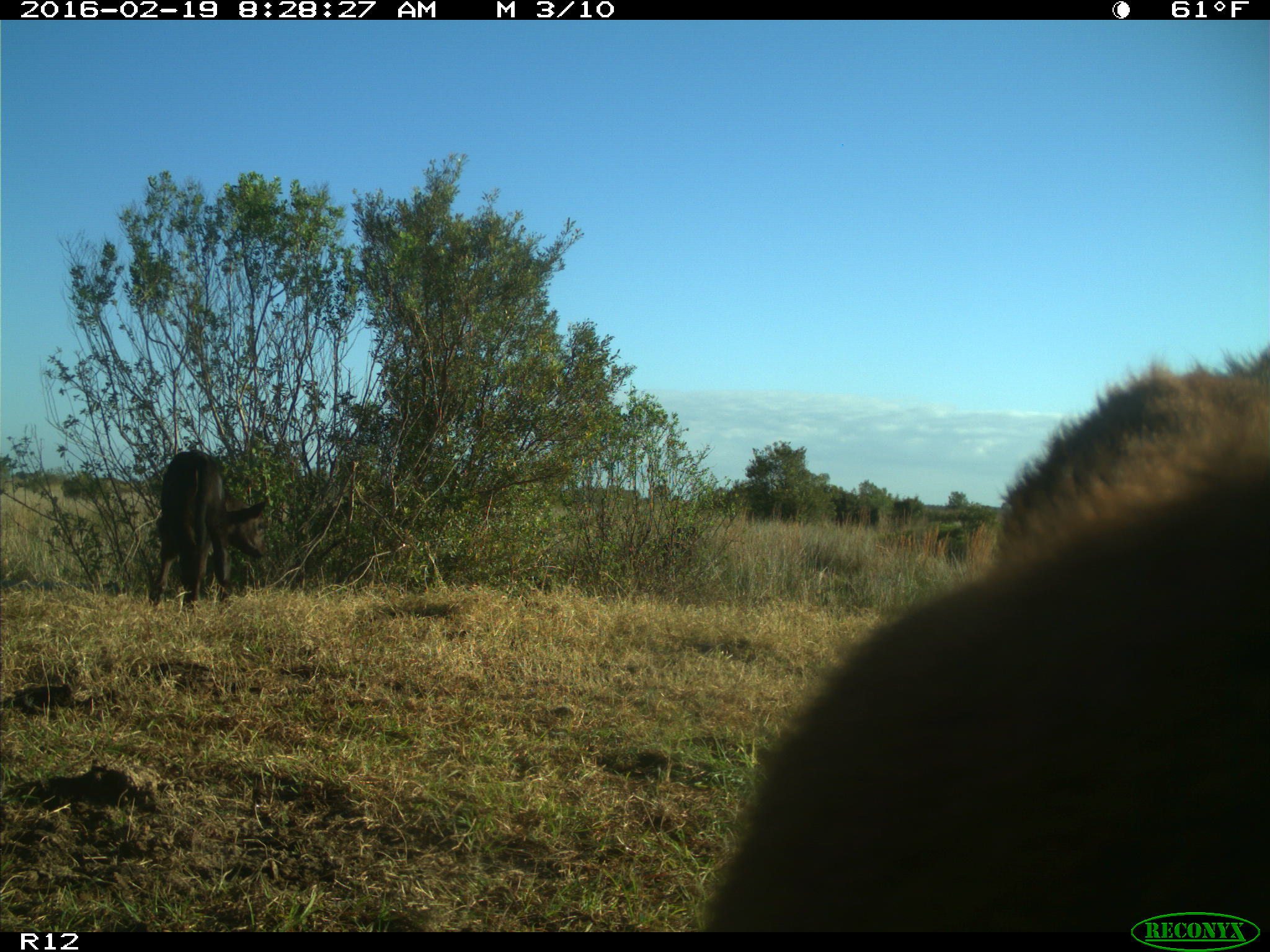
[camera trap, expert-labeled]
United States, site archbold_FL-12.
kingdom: Animalia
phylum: Chordata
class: Mammalia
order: Artiodactyla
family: Bovidae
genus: Bos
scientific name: Bos taurus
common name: domestic cow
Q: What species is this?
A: Bos taurus (domestic cow).